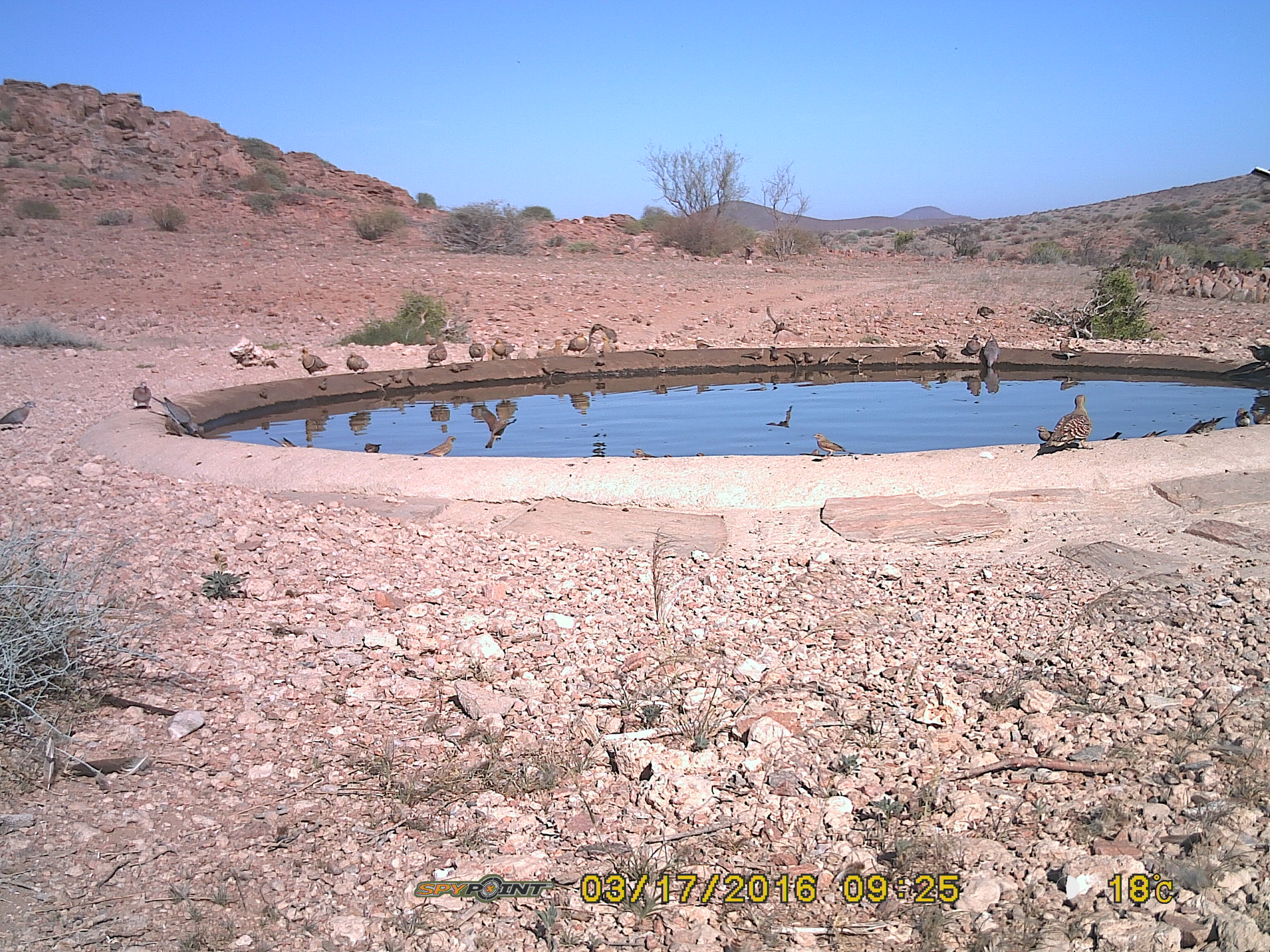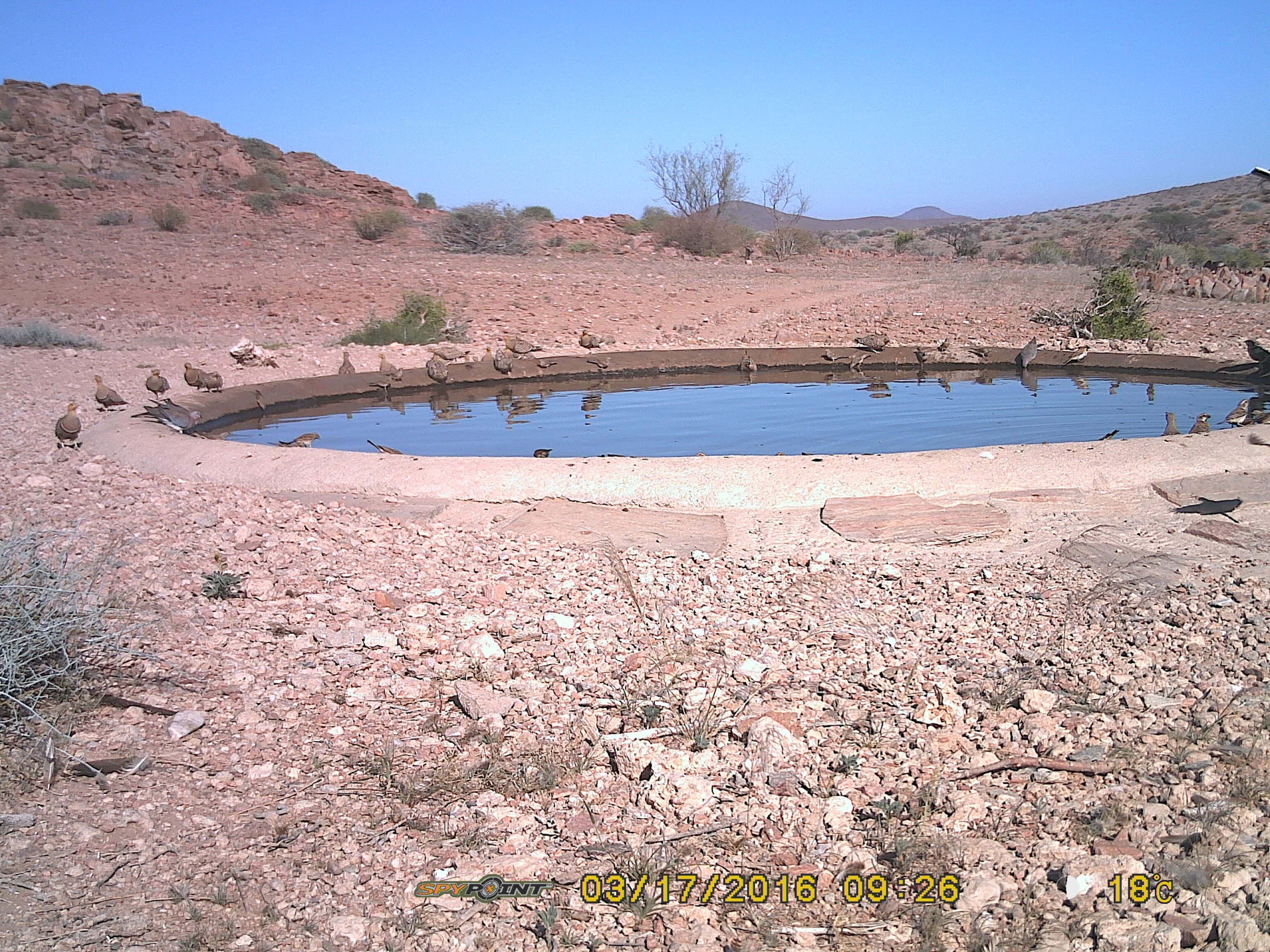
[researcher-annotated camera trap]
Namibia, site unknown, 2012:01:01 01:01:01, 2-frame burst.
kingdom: Animalia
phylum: Chordata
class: Aves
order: Pterocliformes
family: Pteroclidae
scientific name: Pteroclidae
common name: sandgrouse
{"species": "Pteroclidae (sandgrouse)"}